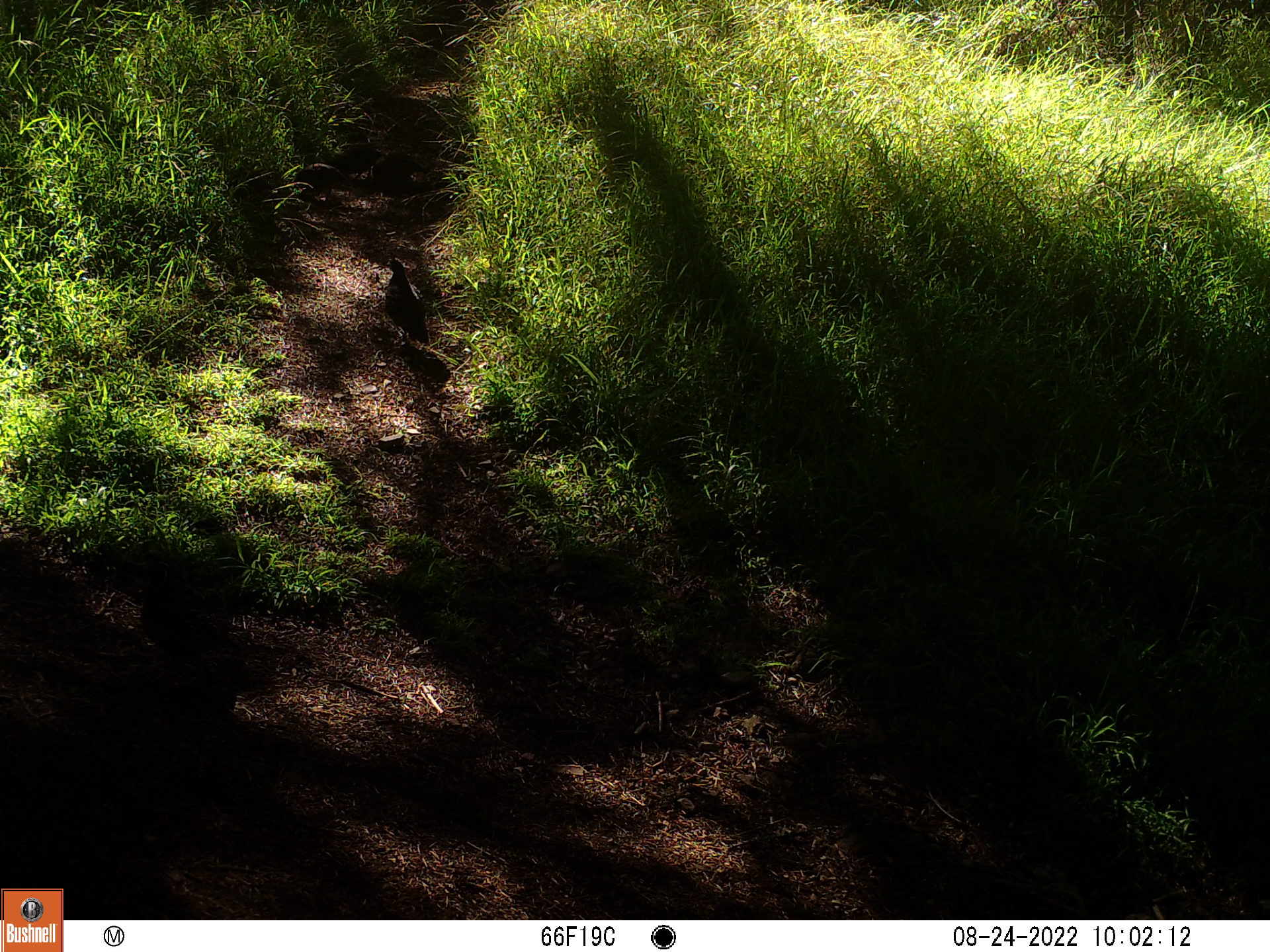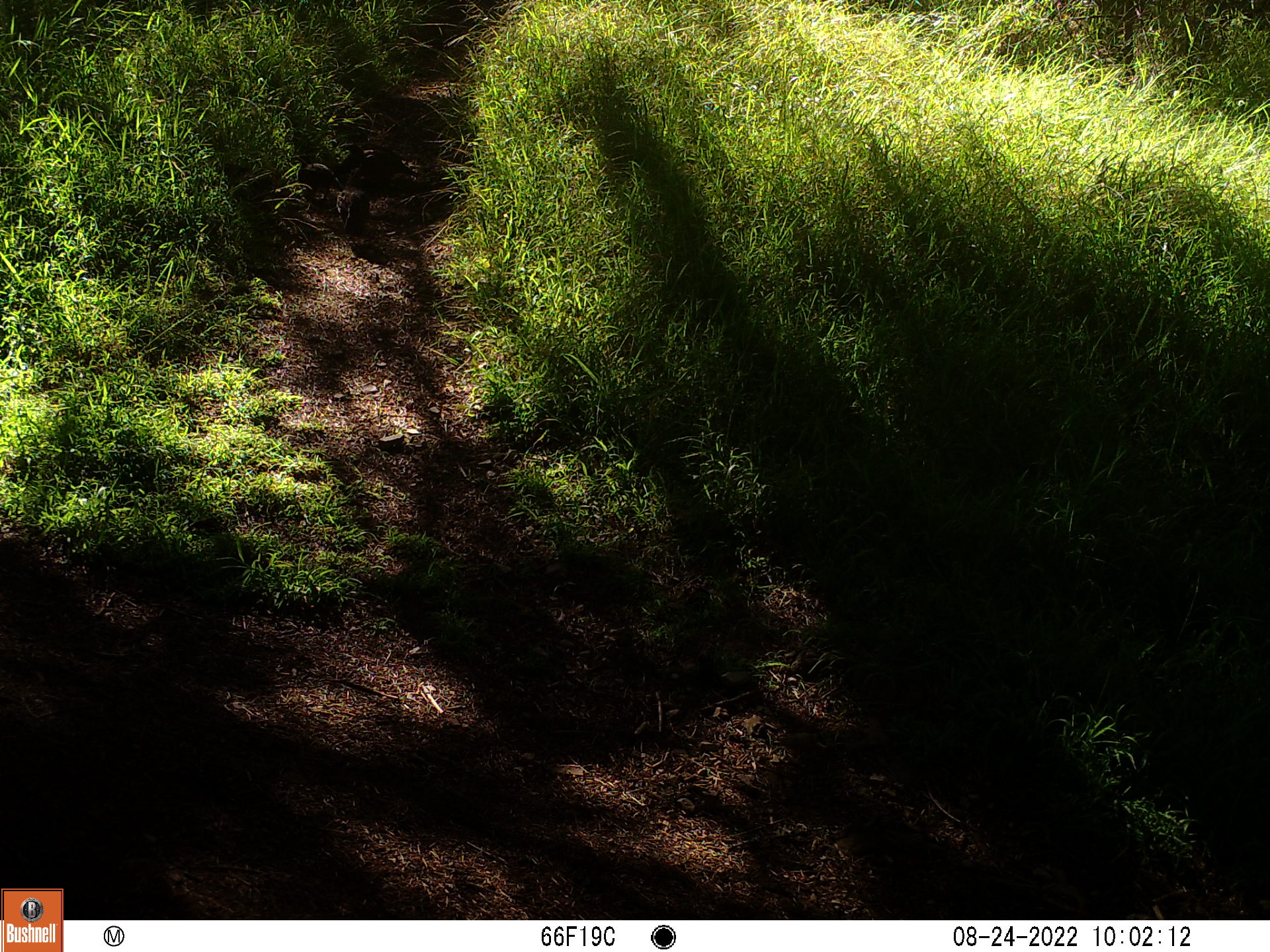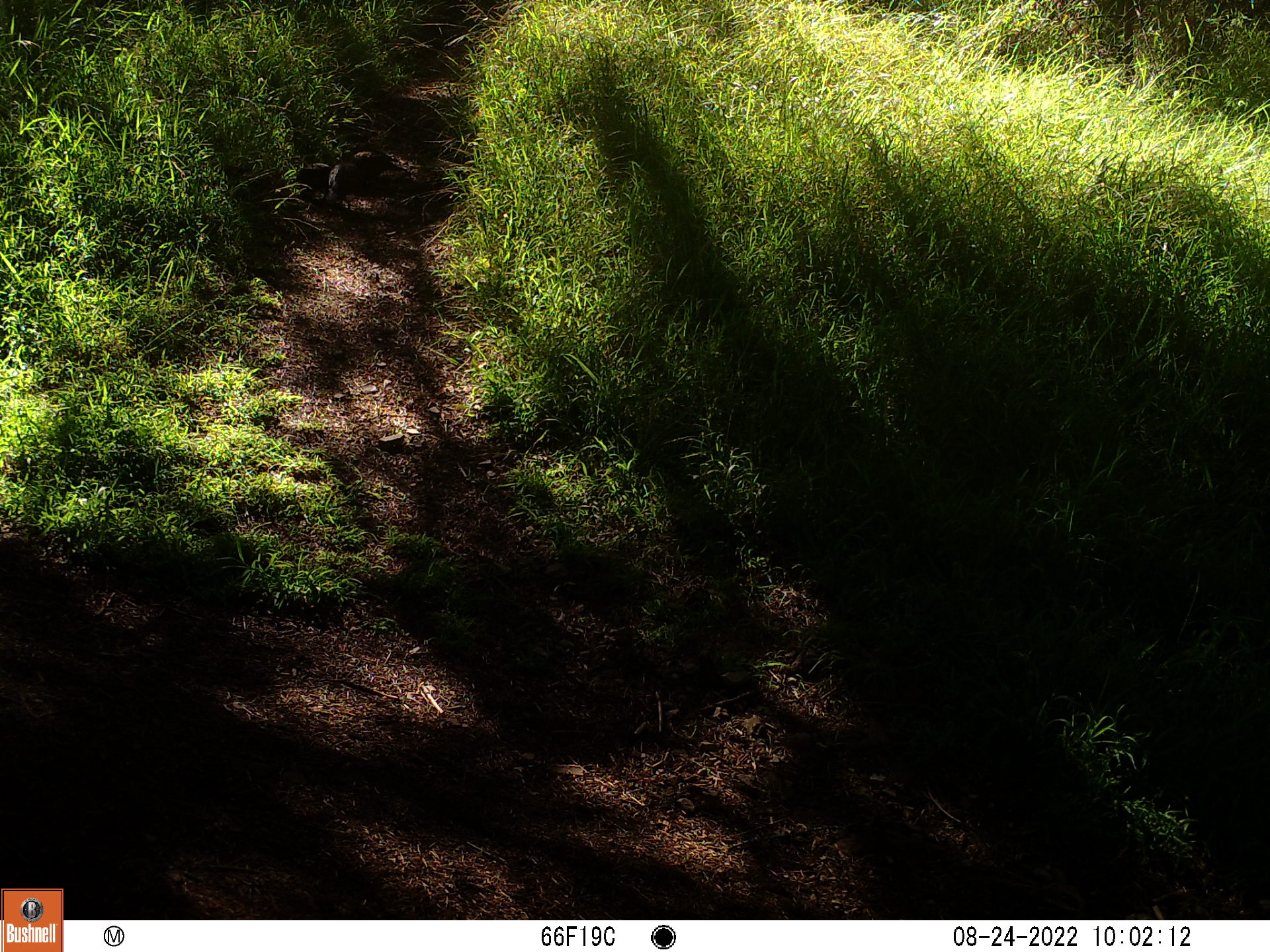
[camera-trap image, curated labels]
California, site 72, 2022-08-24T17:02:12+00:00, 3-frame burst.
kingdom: Animalia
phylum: Chordata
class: Aves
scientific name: Aves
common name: bird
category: unknown bird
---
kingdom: Animalia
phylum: Chordata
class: Aves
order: Galliformes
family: Odontophoridae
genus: Callipepla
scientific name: Callipepla californica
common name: california quail